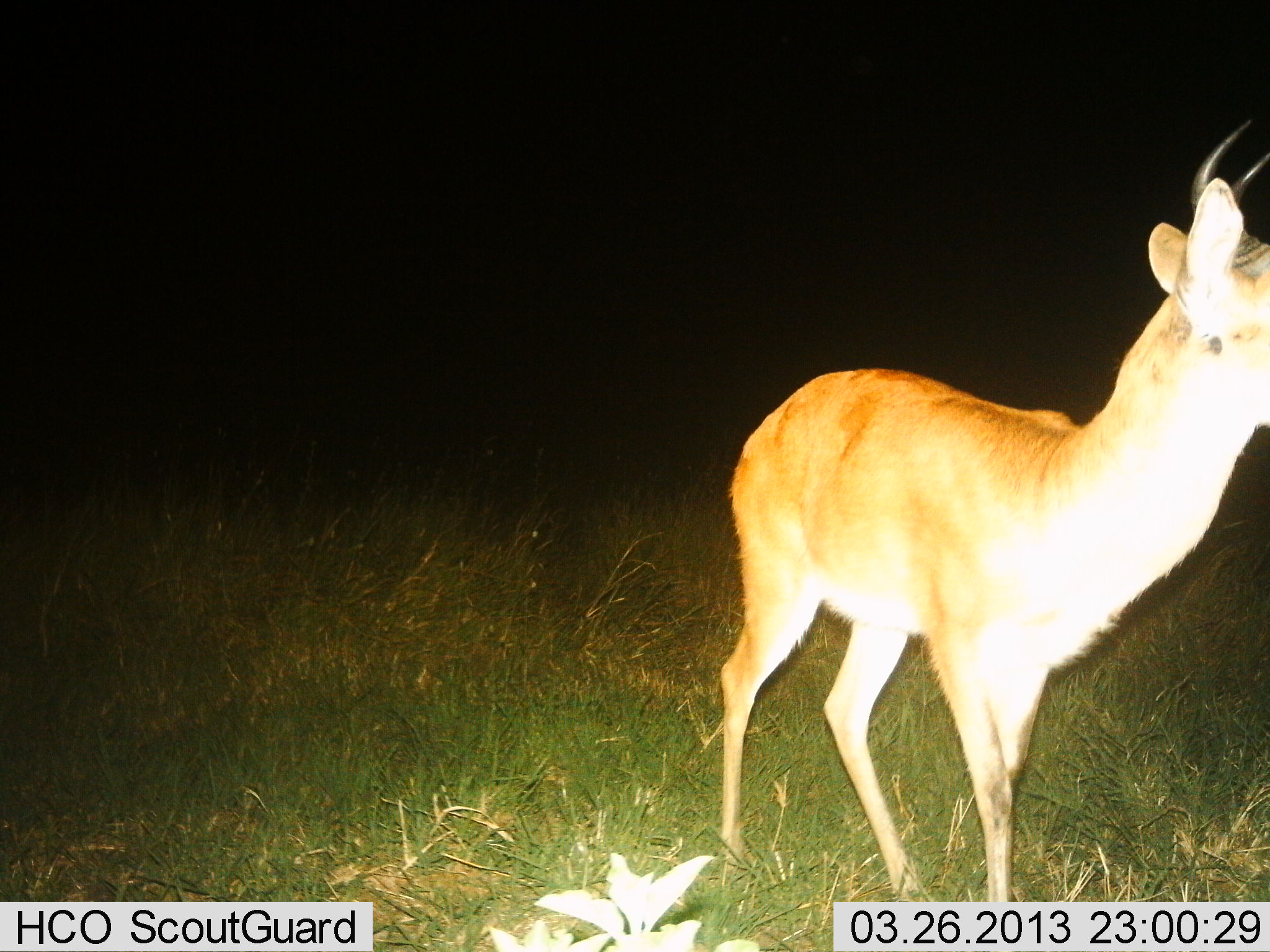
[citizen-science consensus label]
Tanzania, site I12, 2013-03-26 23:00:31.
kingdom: Animalia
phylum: Chordata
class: Mammalia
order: Artiodactyla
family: Bovidae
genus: Redunca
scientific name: Redunca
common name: reedbuck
Reedbuck (Redunca), count 1. Behavior (volunteer vote fractions): standing 87%, resting 0%, moving 13%, interacting 0%. Young present (vote fraction): 7%. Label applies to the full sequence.